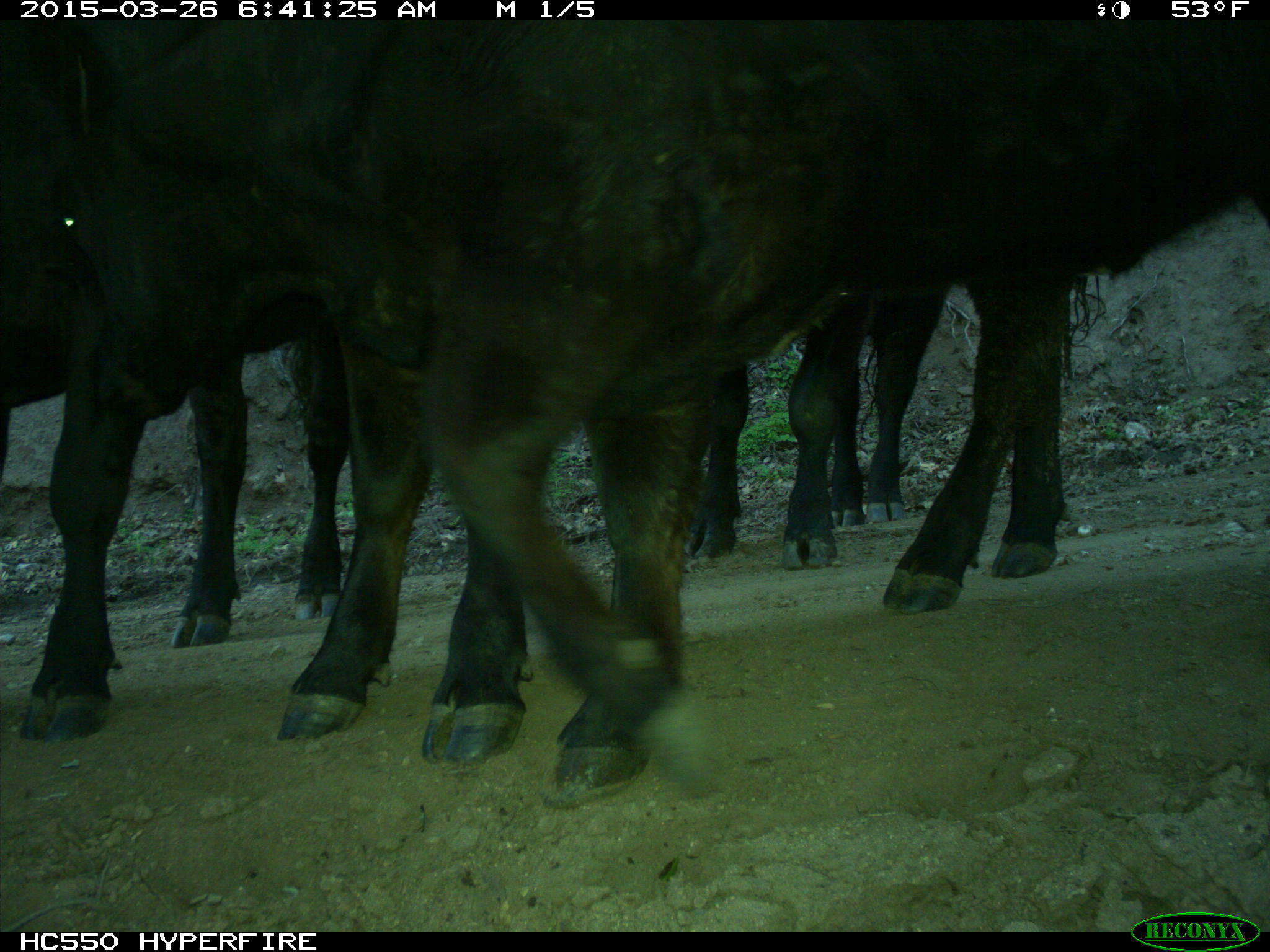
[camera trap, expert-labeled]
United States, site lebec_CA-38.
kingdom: Animalia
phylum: Chordata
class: Mammalia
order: Artiodactyla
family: Bovidae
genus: Bos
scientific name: Bos taurus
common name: domestic cow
Bos taurus (domestic cow).